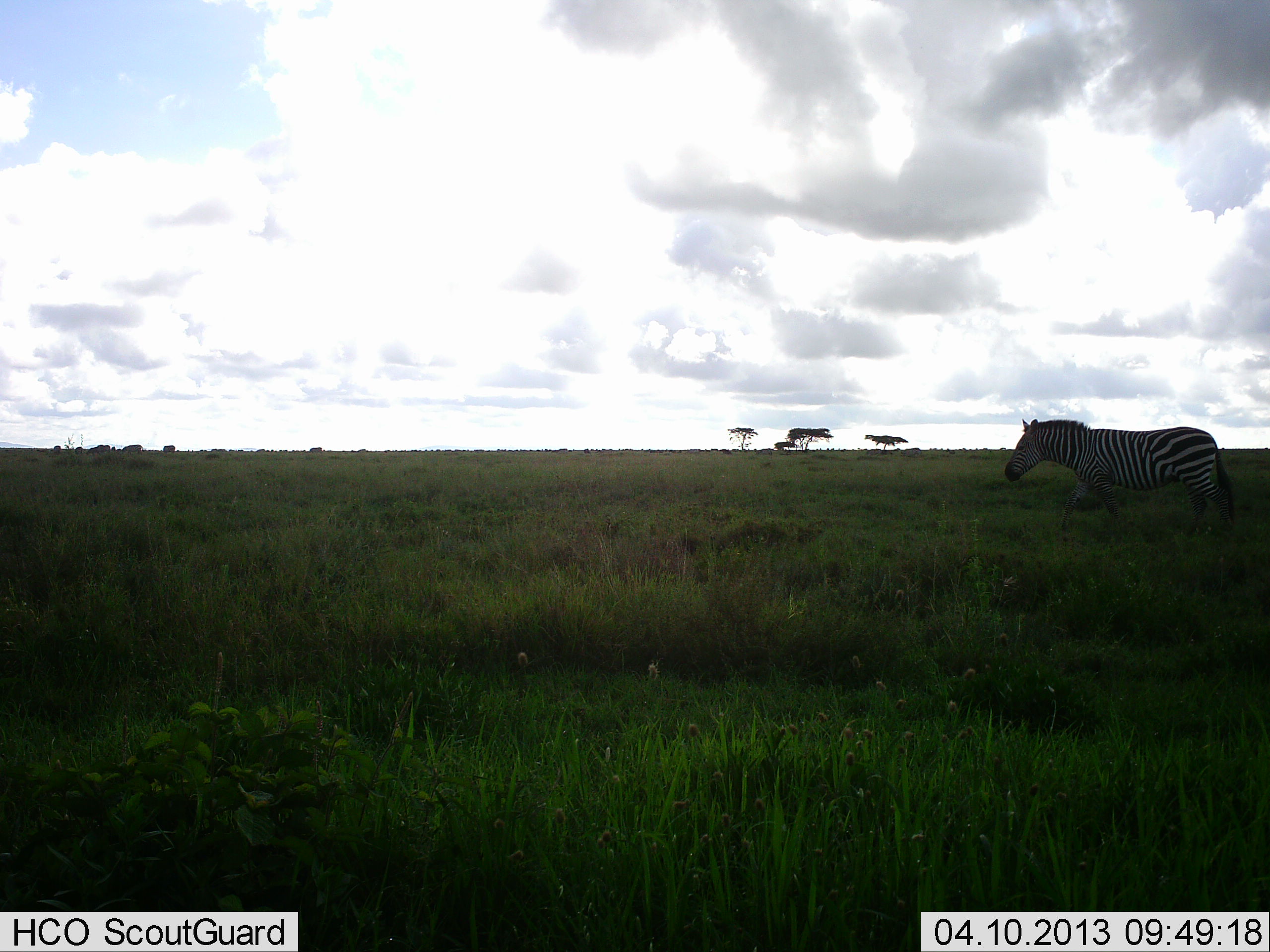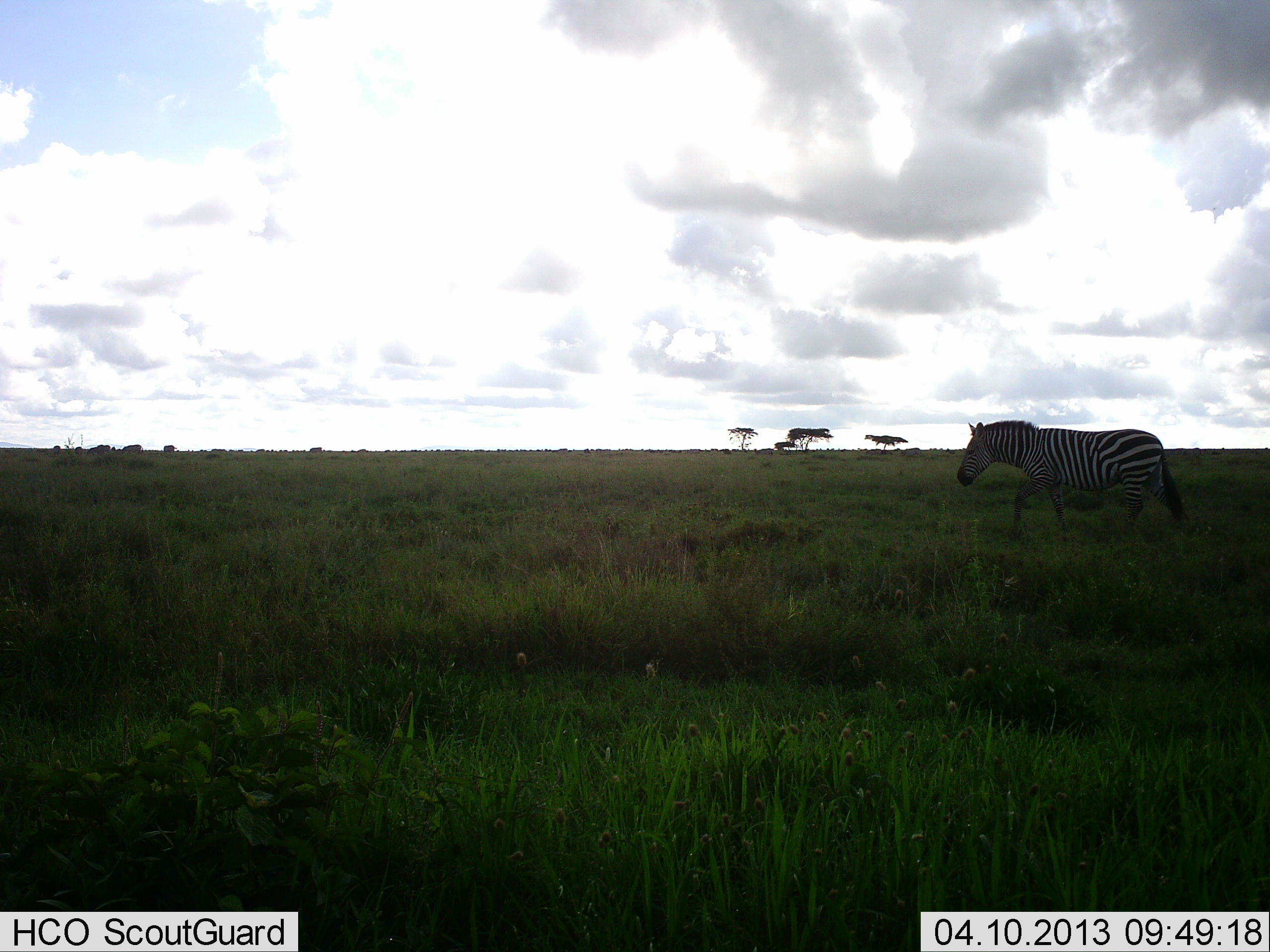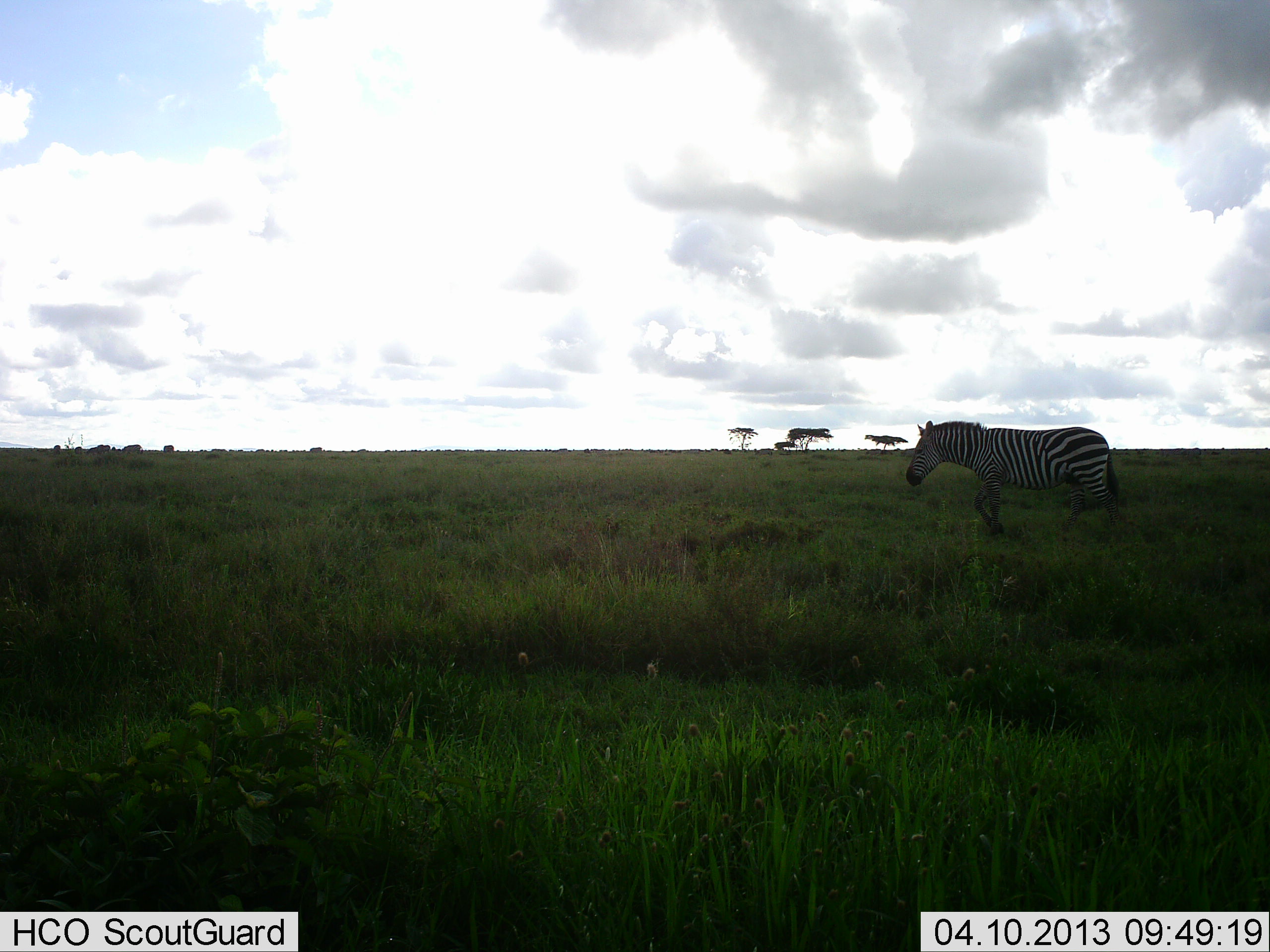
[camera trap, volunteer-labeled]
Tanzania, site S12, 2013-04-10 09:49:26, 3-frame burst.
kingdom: Animalia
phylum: Chordata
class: Mammalia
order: Perissodactyla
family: Equidae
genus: Equus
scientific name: Equus quagga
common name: plains zebra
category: zebra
Zebra (plains zebra) (Equus quagga), count 1. Behavior (volunteer vote fractions): standing 4%, resting 0%, moving 100%, interacting 0%. Young present (vote fraction): 0%. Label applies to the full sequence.